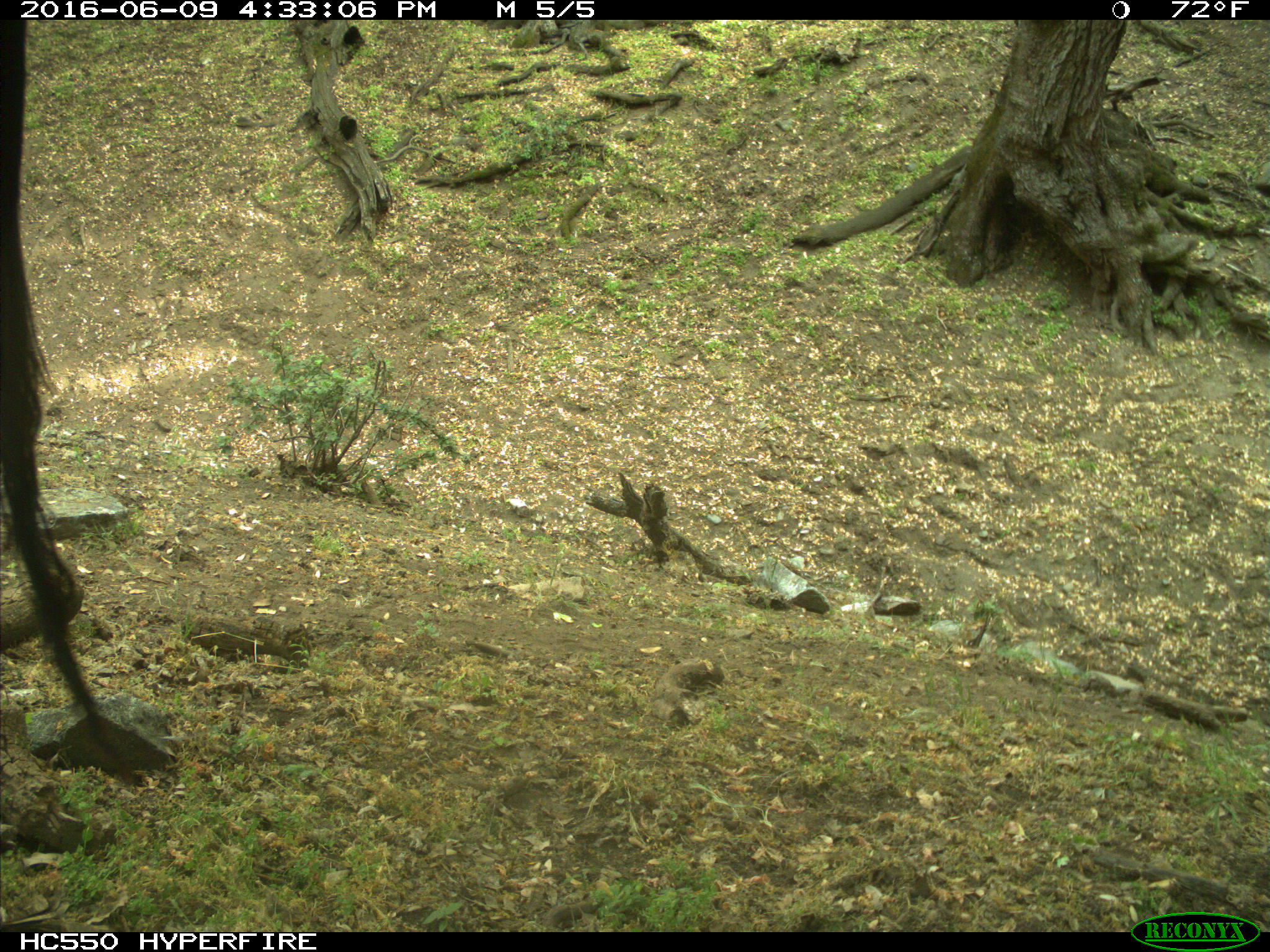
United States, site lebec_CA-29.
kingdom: Animalia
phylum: Chordata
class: Mammalia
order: Artiodactyla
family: Bovidae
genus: Bos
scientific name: Bos taurus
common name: domestic cow